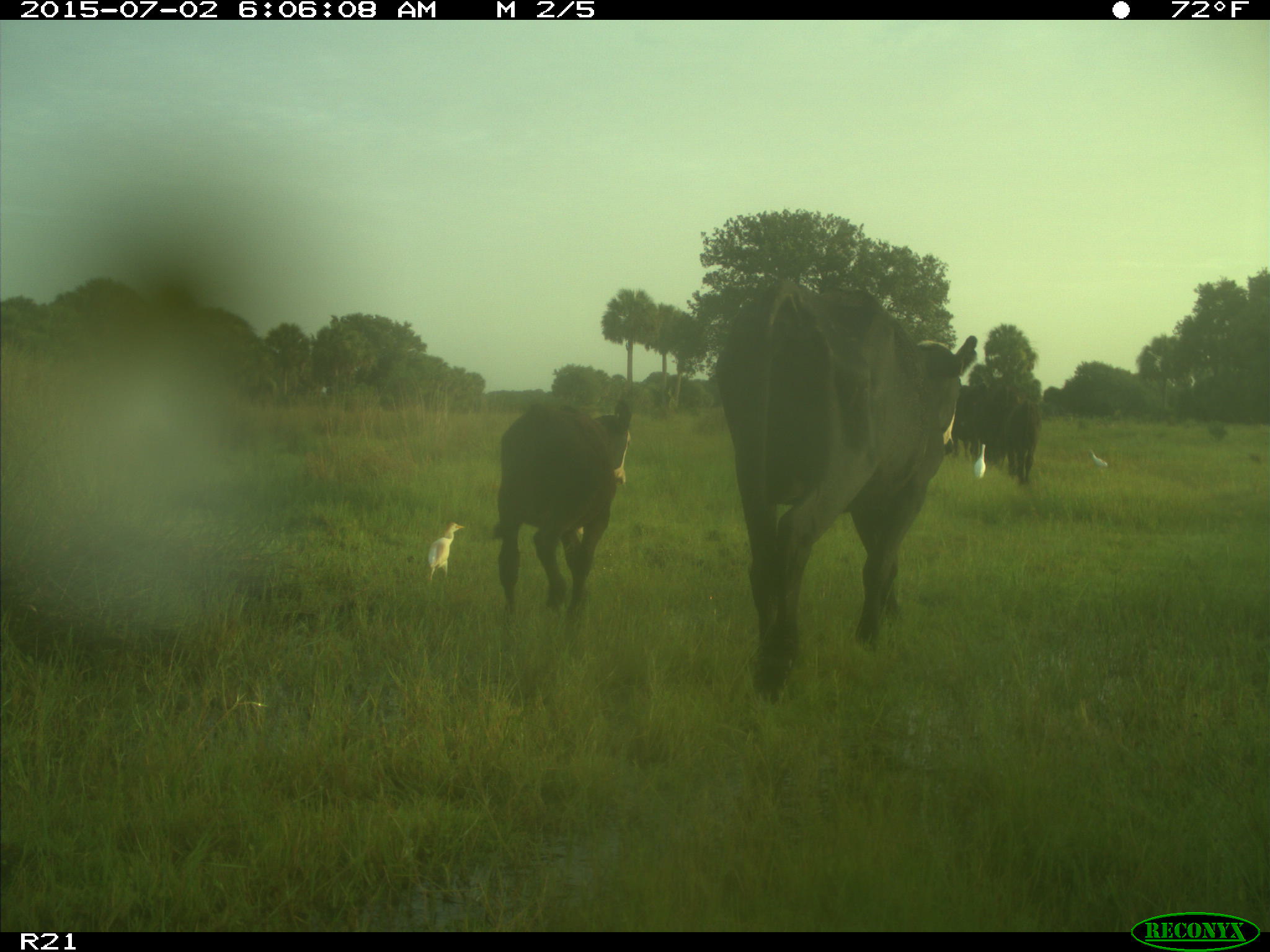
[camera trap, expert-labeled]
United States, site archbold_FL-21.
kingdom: Animalia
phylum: Chordata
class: Mammalia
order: Artiodactyla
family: Bovidae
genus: Bos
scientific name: Bos taurus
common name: domestic cow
Bos taurus (domestic cow).